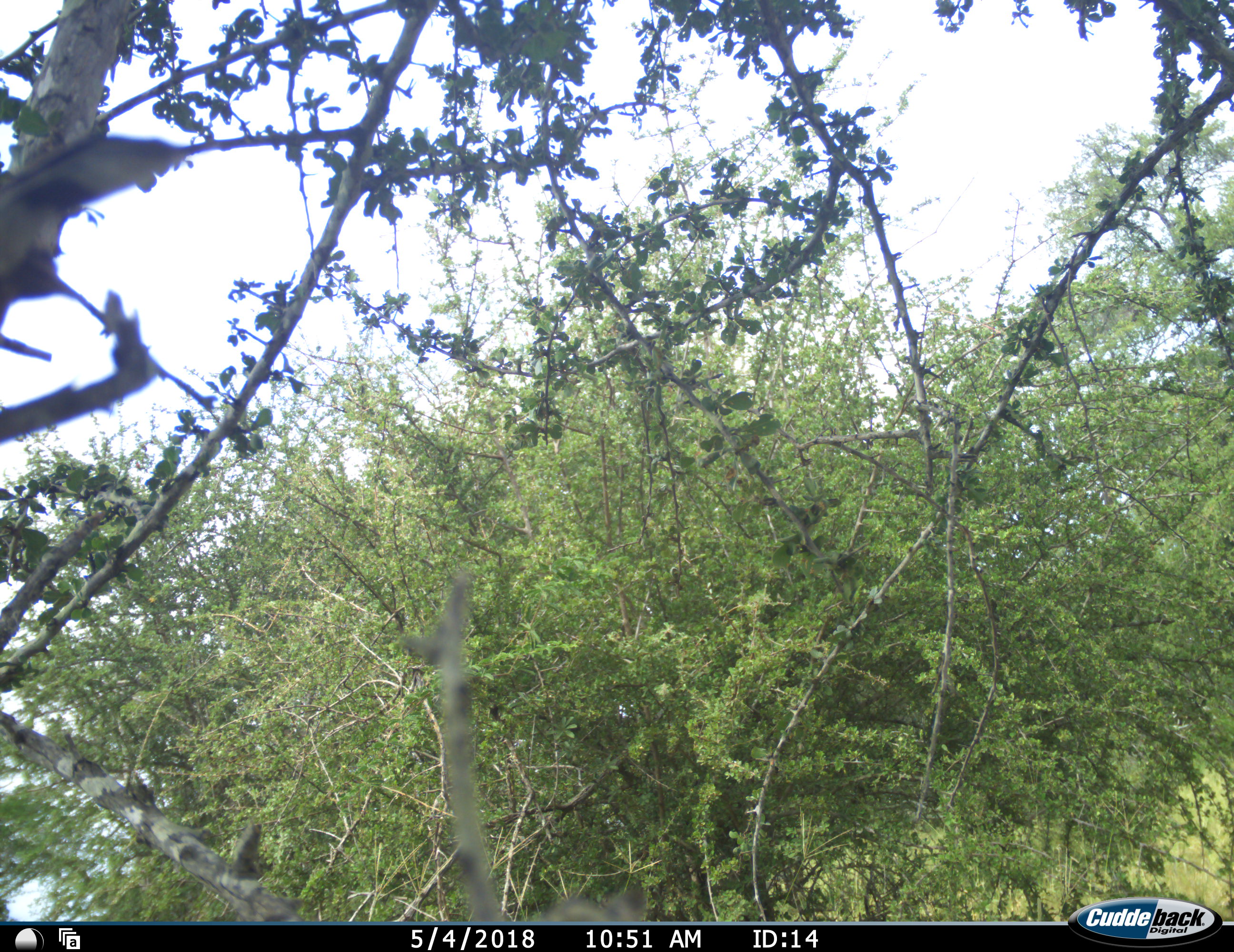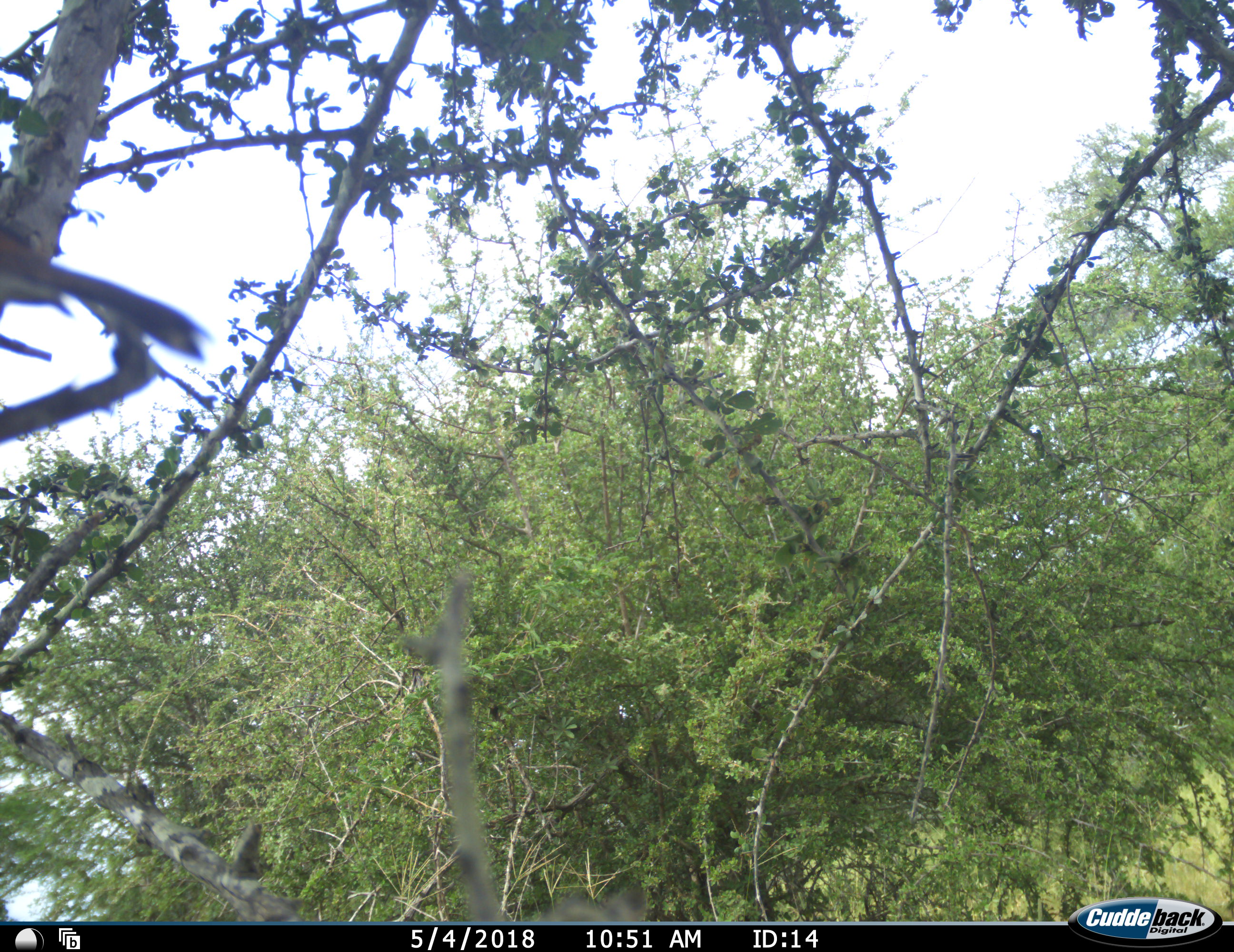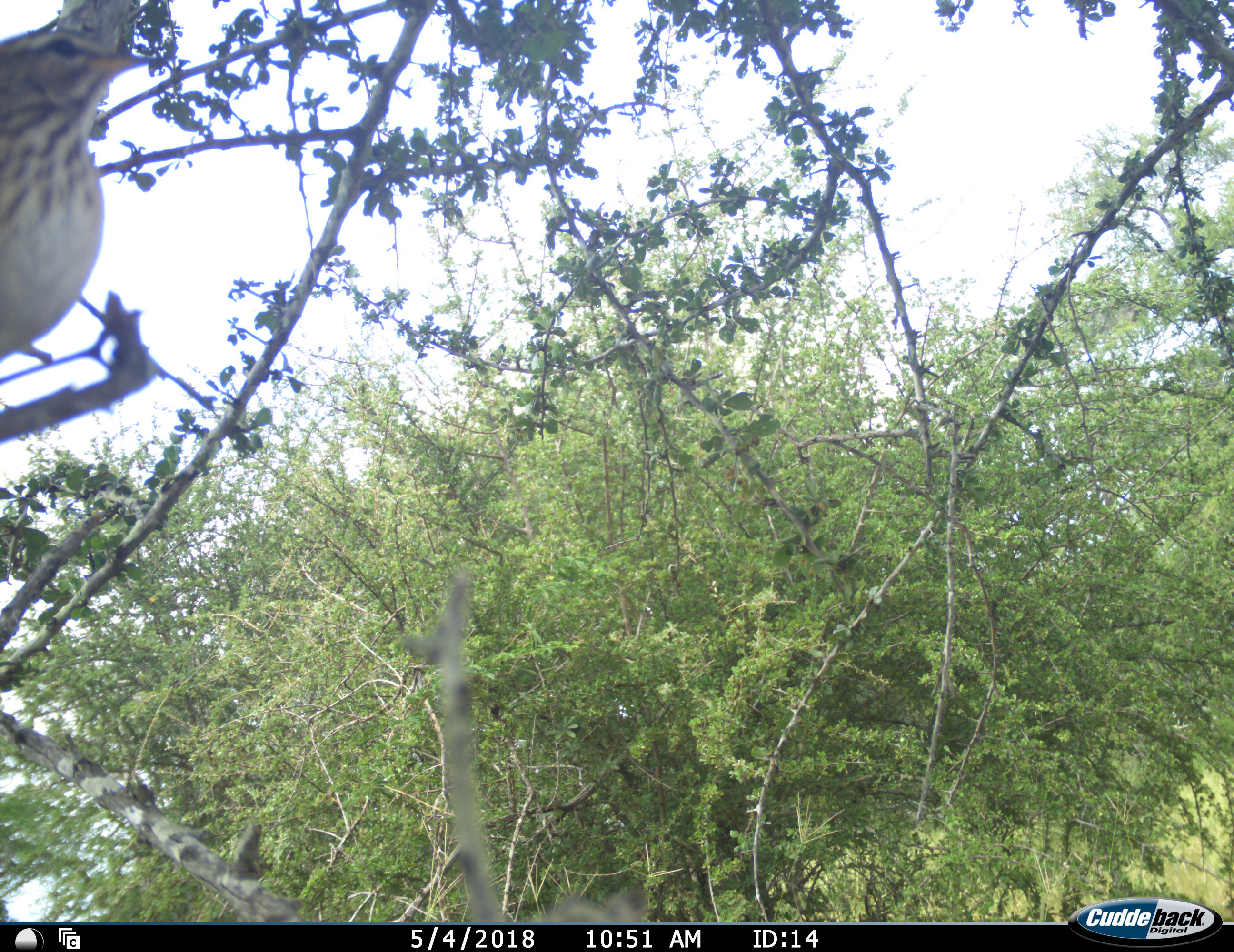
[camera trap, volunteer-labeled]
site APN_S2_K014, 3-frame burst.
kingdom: Animalia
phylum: Chordata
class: Aves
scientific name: Aves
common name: bird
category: birdother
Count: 1.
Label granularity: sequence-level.